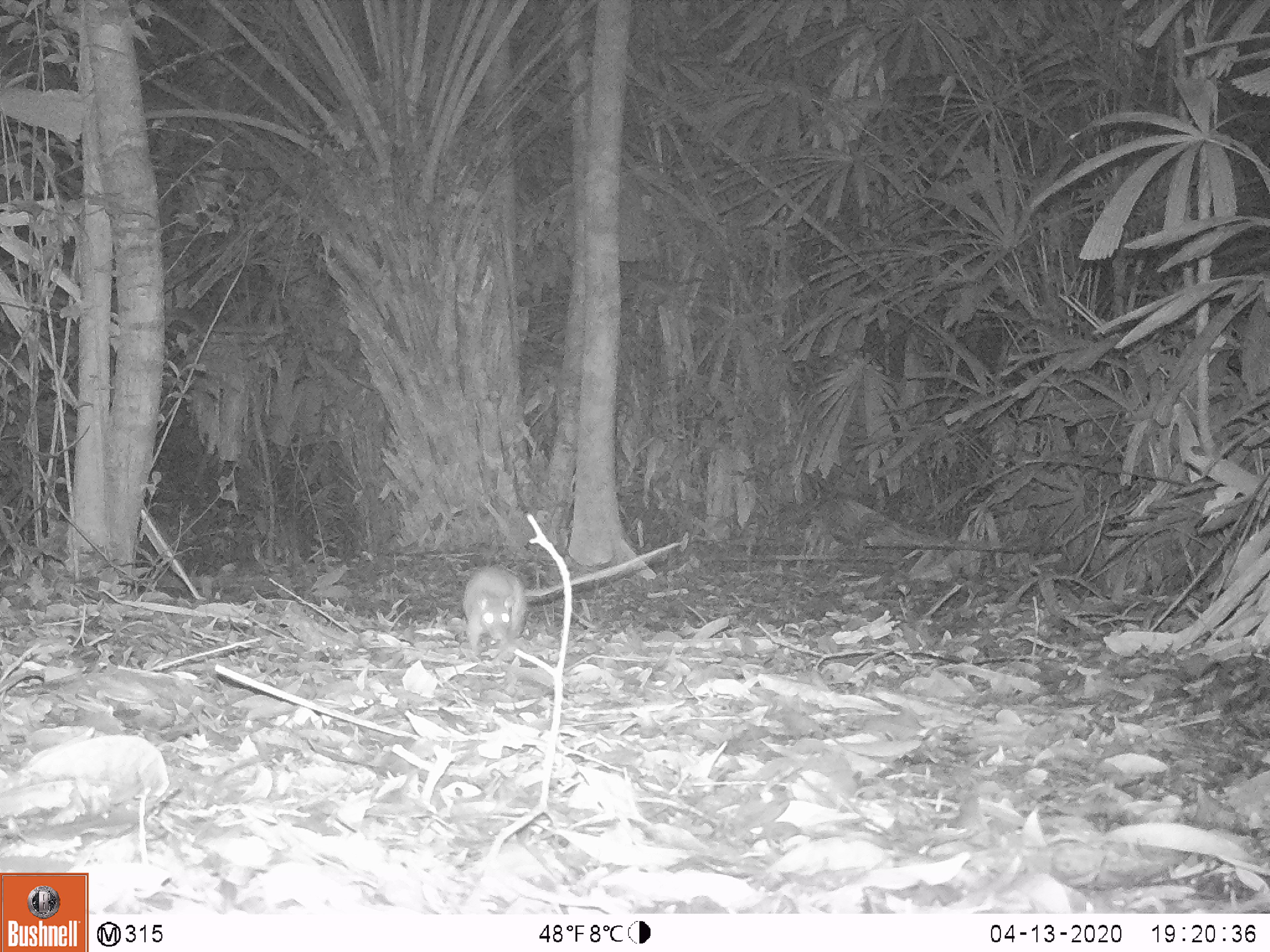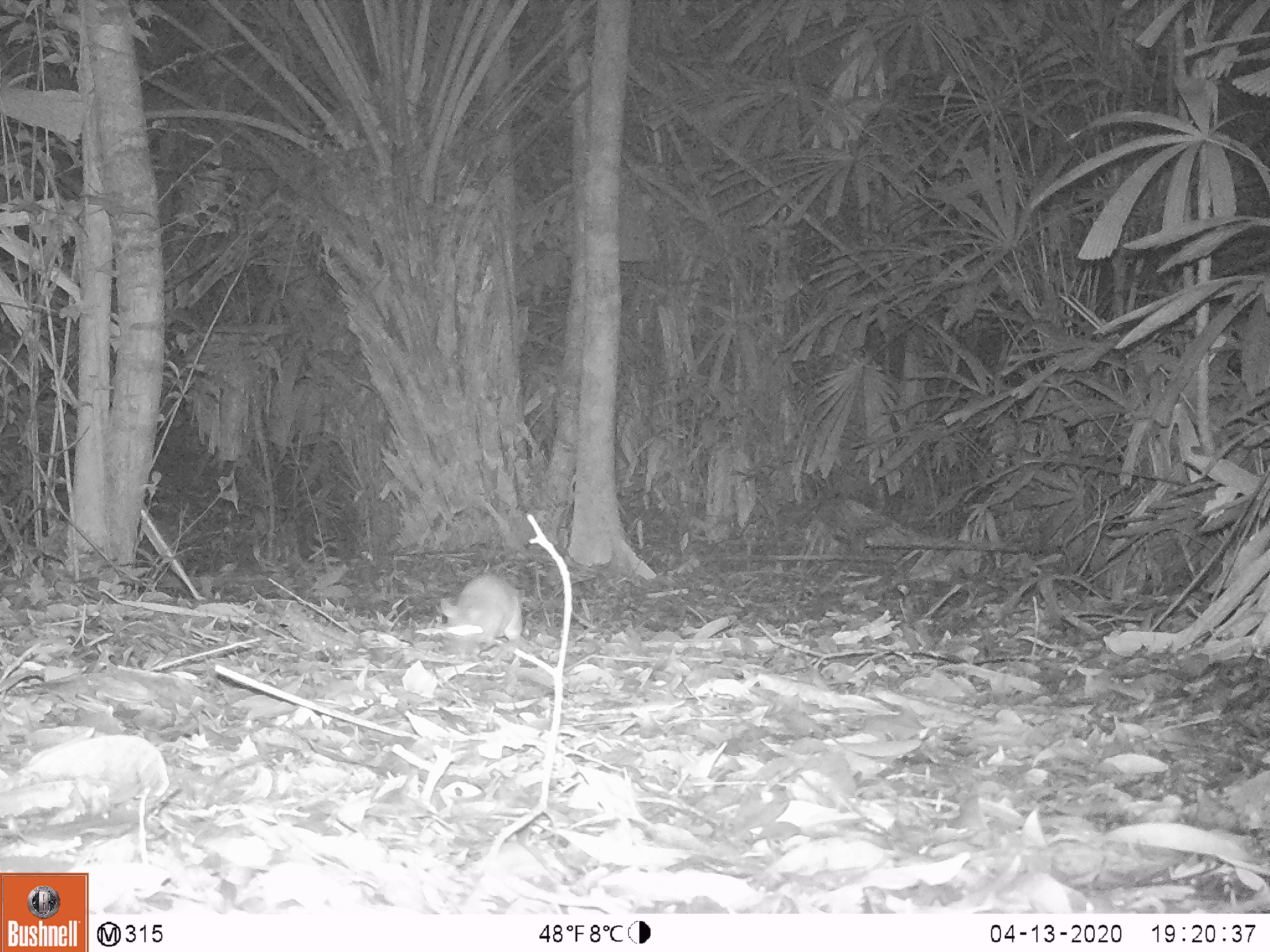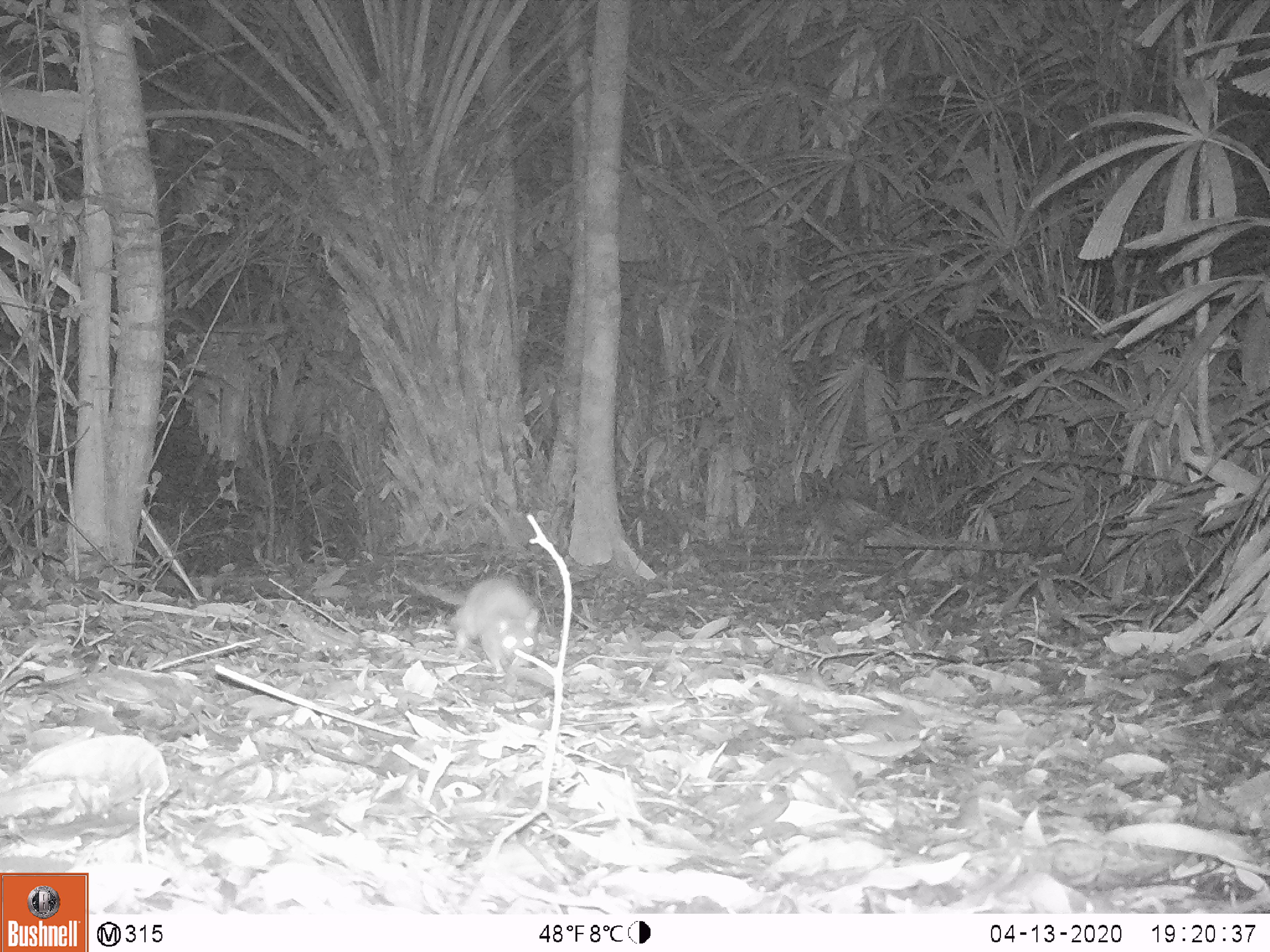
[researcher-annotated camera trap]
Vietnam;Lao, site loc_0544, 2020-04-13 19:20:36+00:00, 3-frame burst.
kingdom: Animalia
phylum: Chordata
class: Mammalia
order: Rodentia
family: Muridae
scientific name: Muridae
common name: old-world mice and rats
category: unidentified murid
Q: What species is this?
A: Unidentified murid (old-world mice and rats) (Muridae).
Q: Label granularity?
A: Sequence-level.